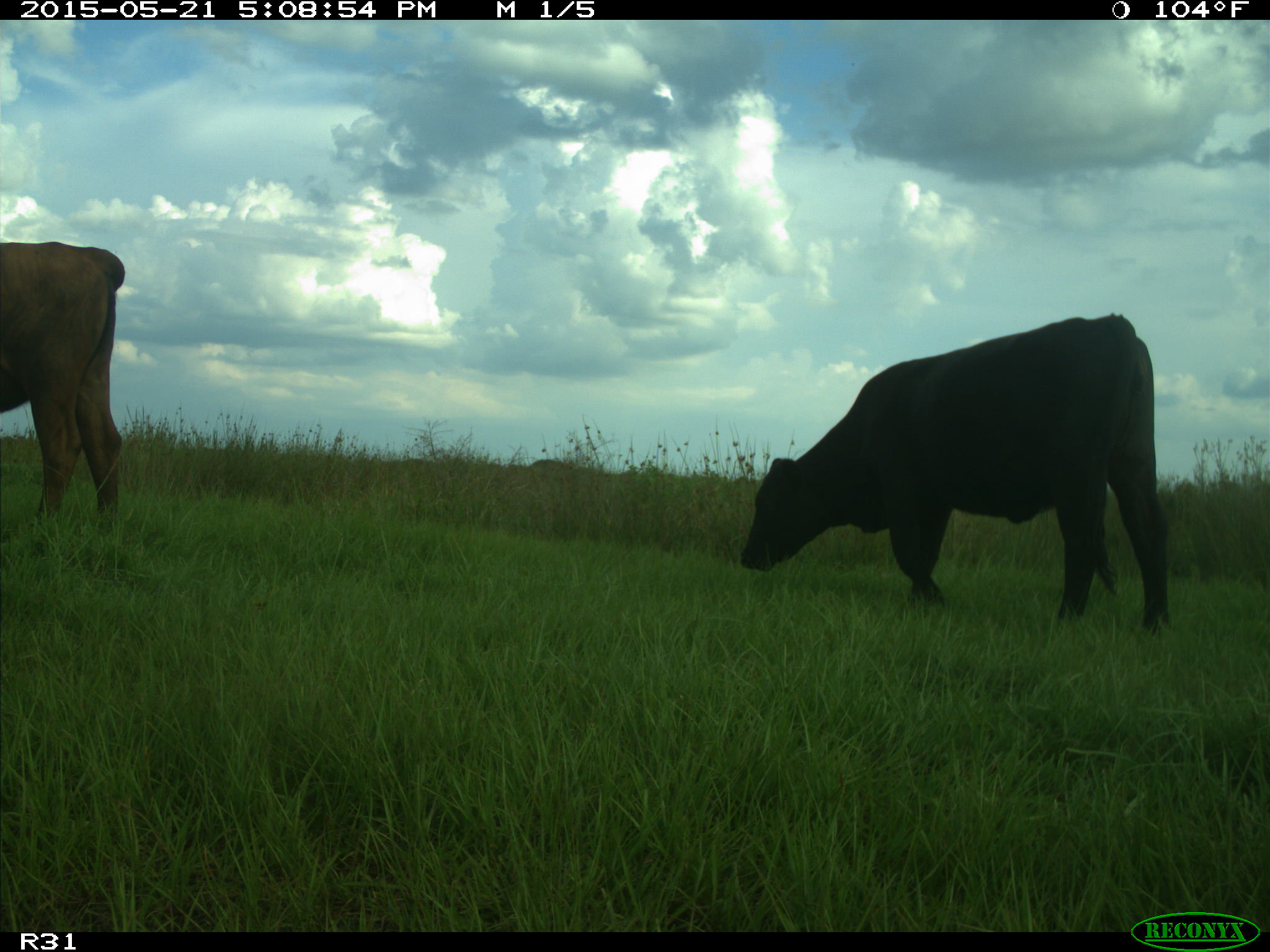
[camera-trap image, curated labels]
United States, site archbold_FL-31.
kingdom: Animalia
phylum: Chordata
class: Mammalia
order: Artiodactyla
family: Bovidae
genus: Bos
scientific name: Bos taurus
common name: domestic cow